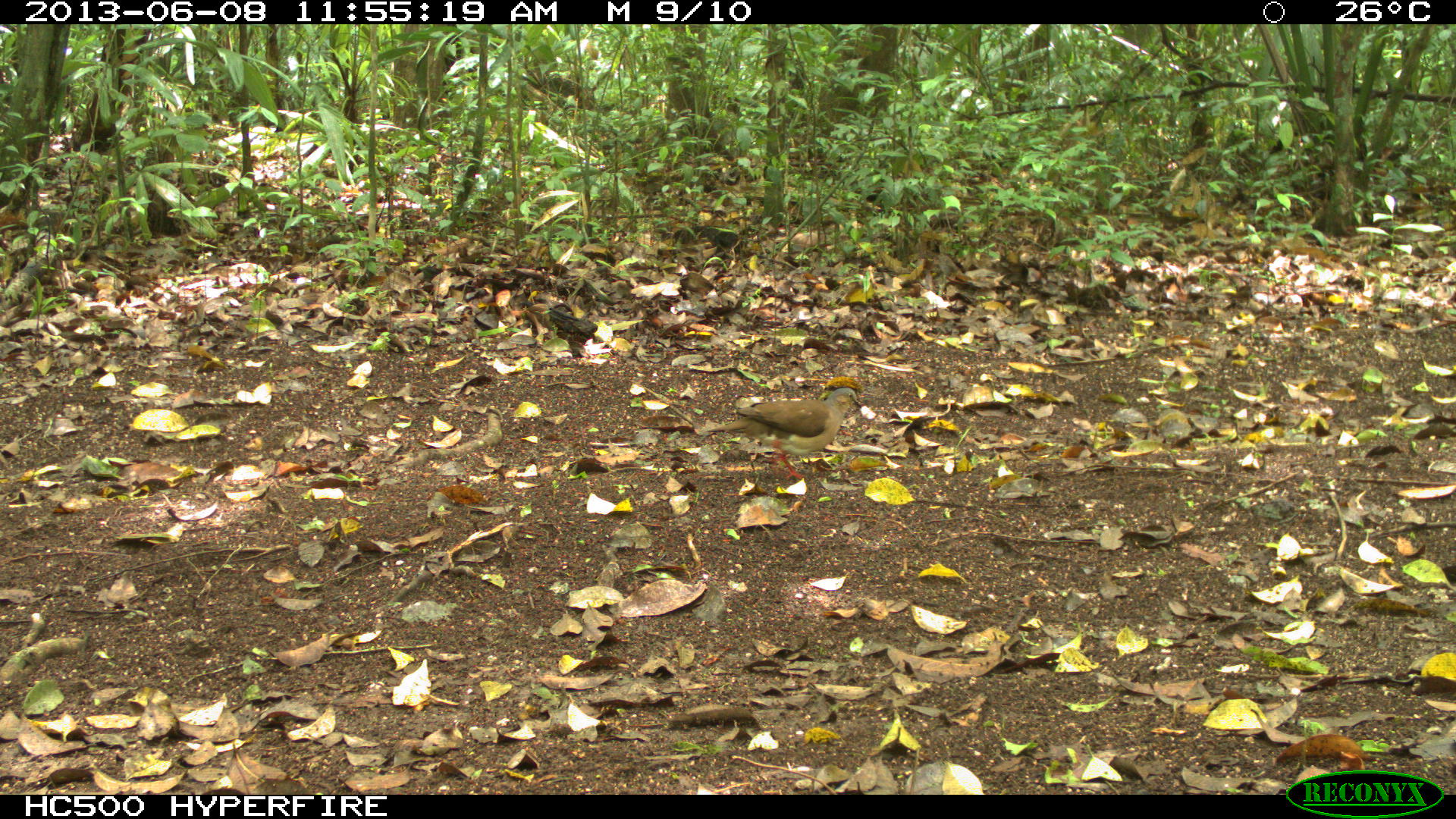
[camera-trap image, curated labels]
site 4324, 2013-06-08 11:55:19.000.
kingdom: Animalia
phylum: Chordata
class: Aves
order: Columbiformes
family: Columbidae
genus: Leptotila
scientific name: Leptotila plumbeiceps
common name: gray-headed dove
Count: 1.